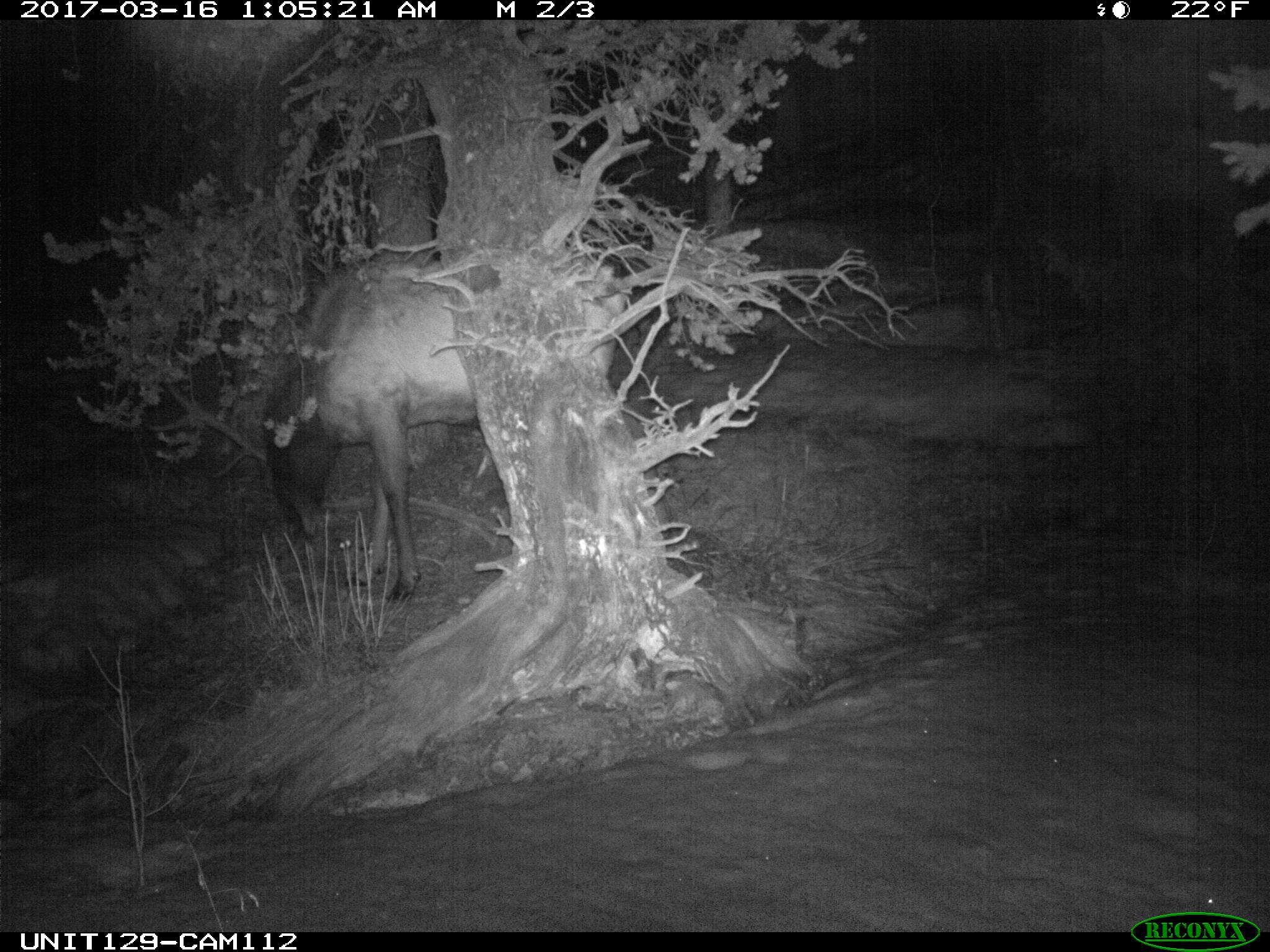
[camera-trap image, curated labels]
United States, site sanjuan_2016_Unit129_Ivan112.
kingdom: Animalia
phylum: Chordata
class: Mammalia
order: Artiodactyla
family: Cervidae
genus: Cervus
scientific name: Cervus elaphus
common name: red deer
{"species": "Cervus elaphus (red deer)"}